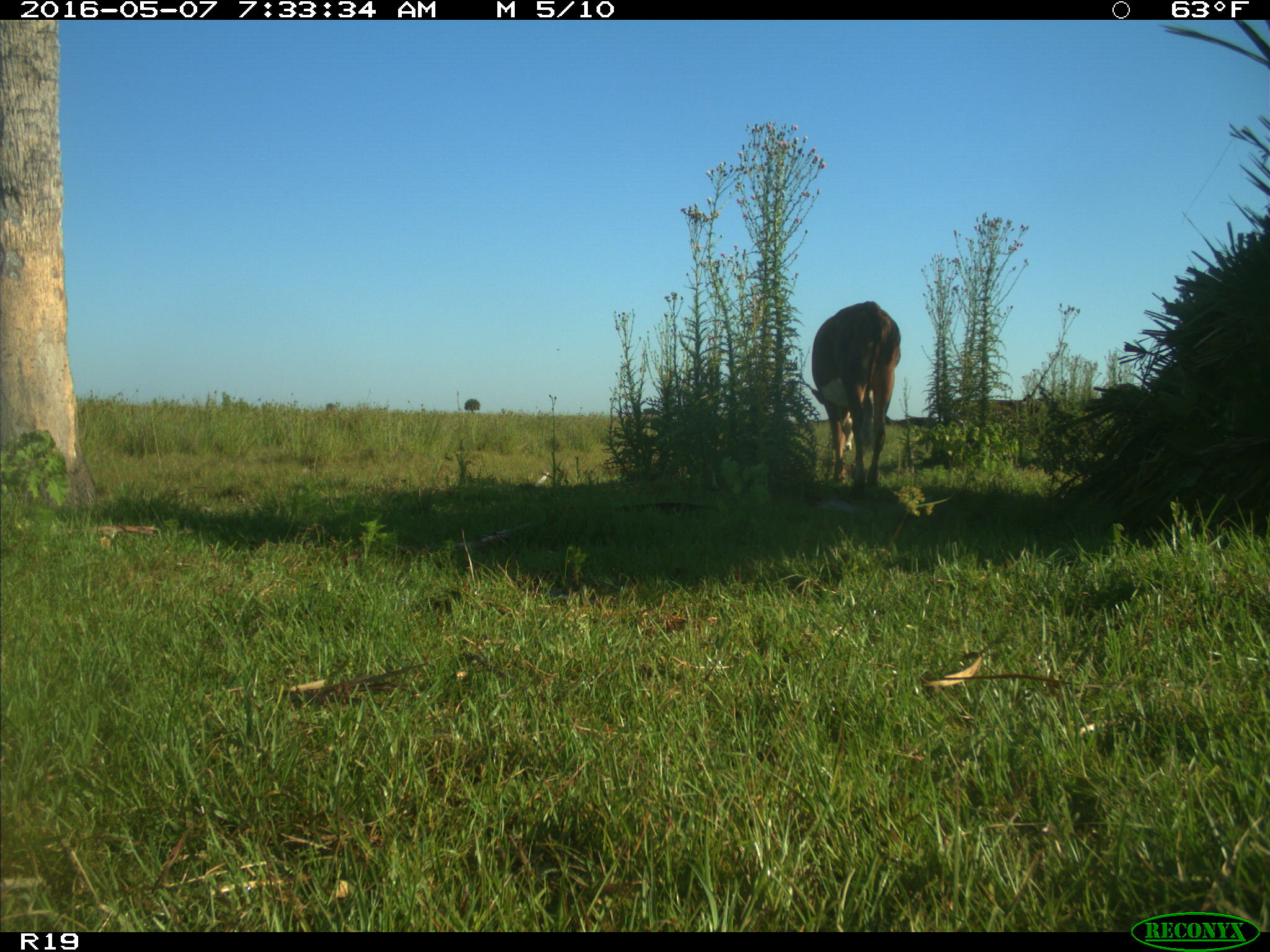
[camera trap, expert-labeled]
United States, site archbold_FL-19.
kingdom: Animalia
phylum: Chordata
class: Mammalia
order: Artiodactyla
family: Bovidae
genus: Bos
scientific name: Bos taurus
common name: domestic cow